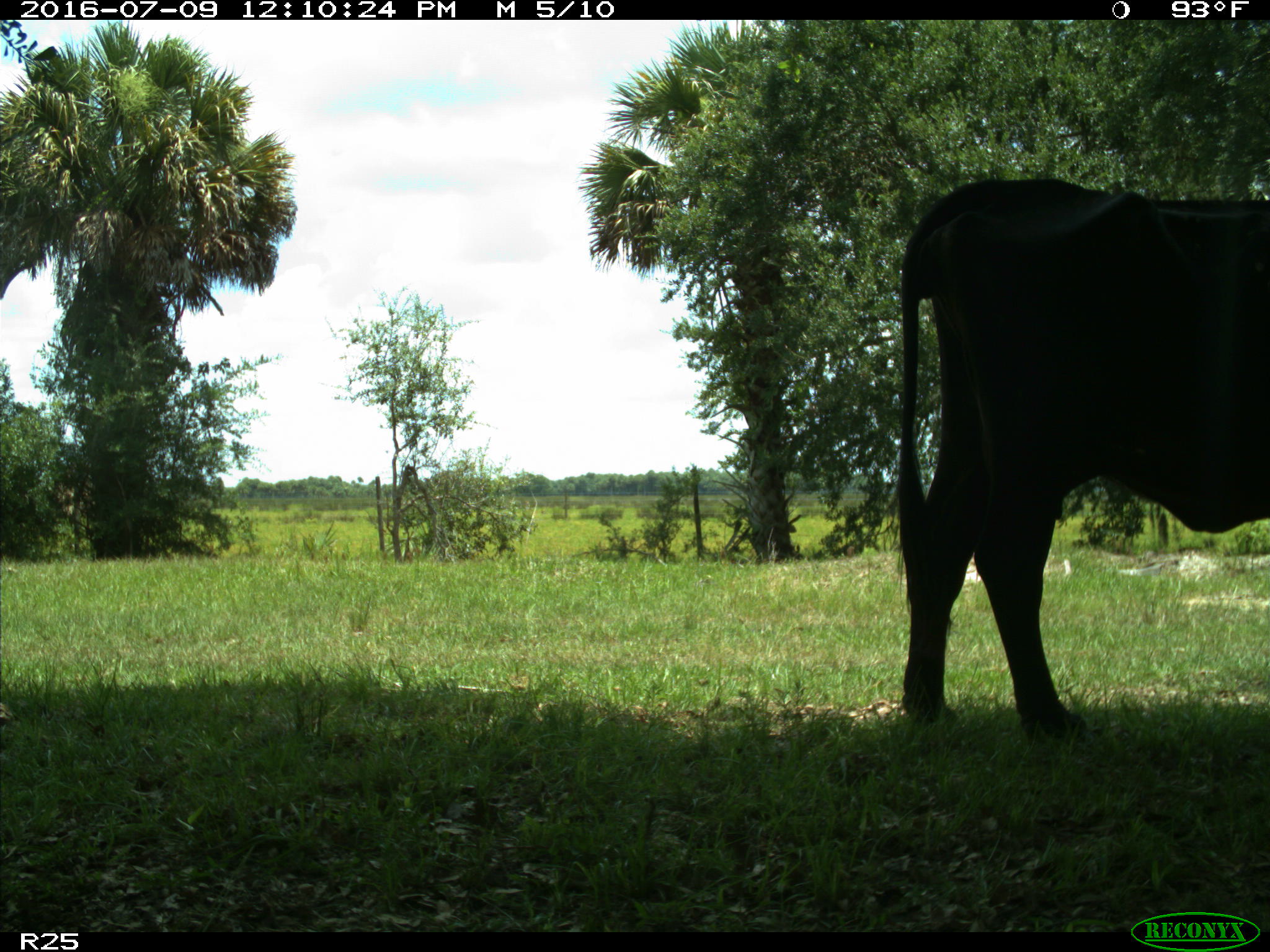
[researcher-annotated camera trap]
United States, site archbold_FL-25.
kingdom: Animalia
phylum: Chordata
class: Mammalia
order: Artiodactyla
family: Bovidae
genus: Bos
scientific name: Bos taurus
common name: domestic cow